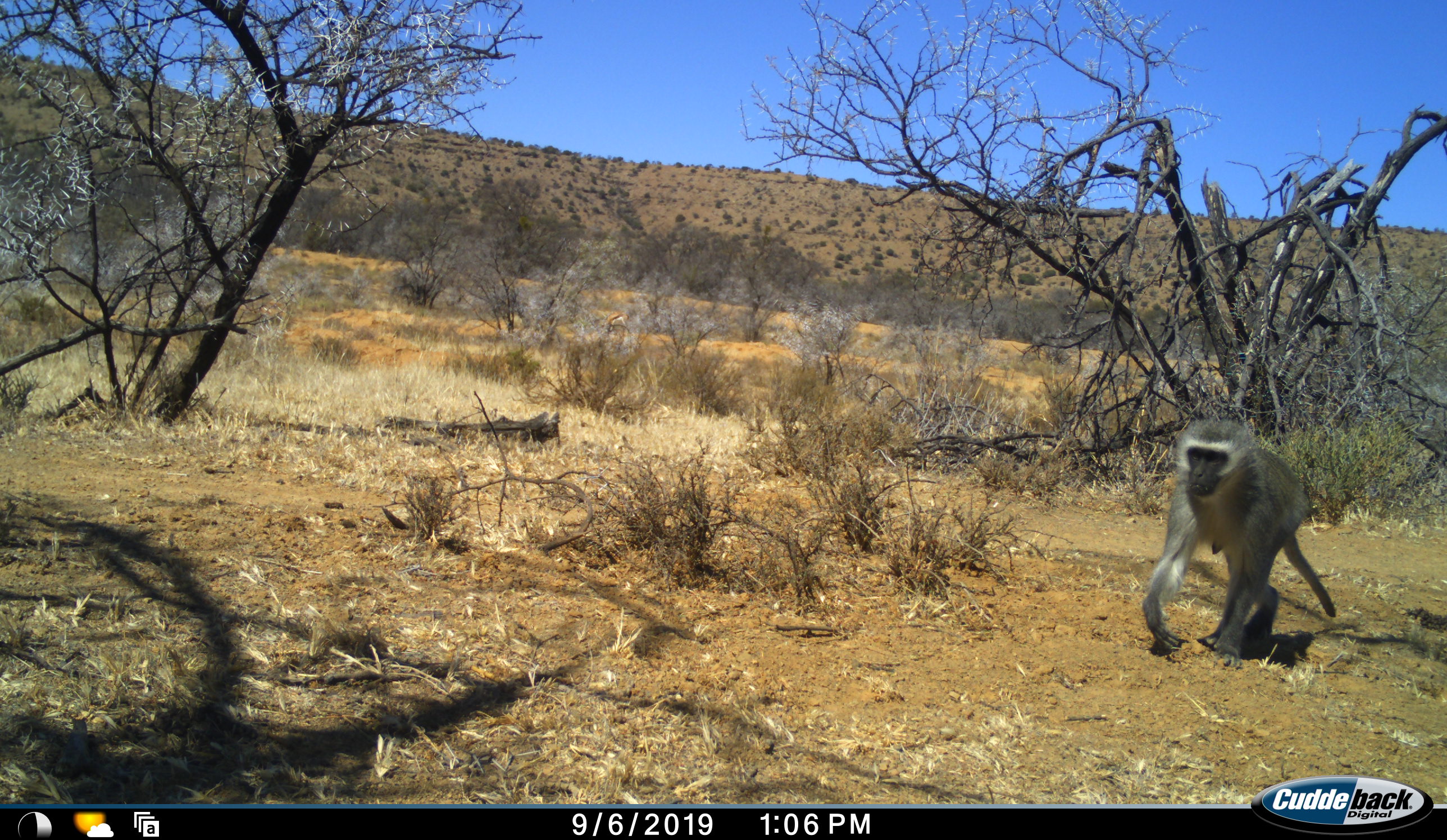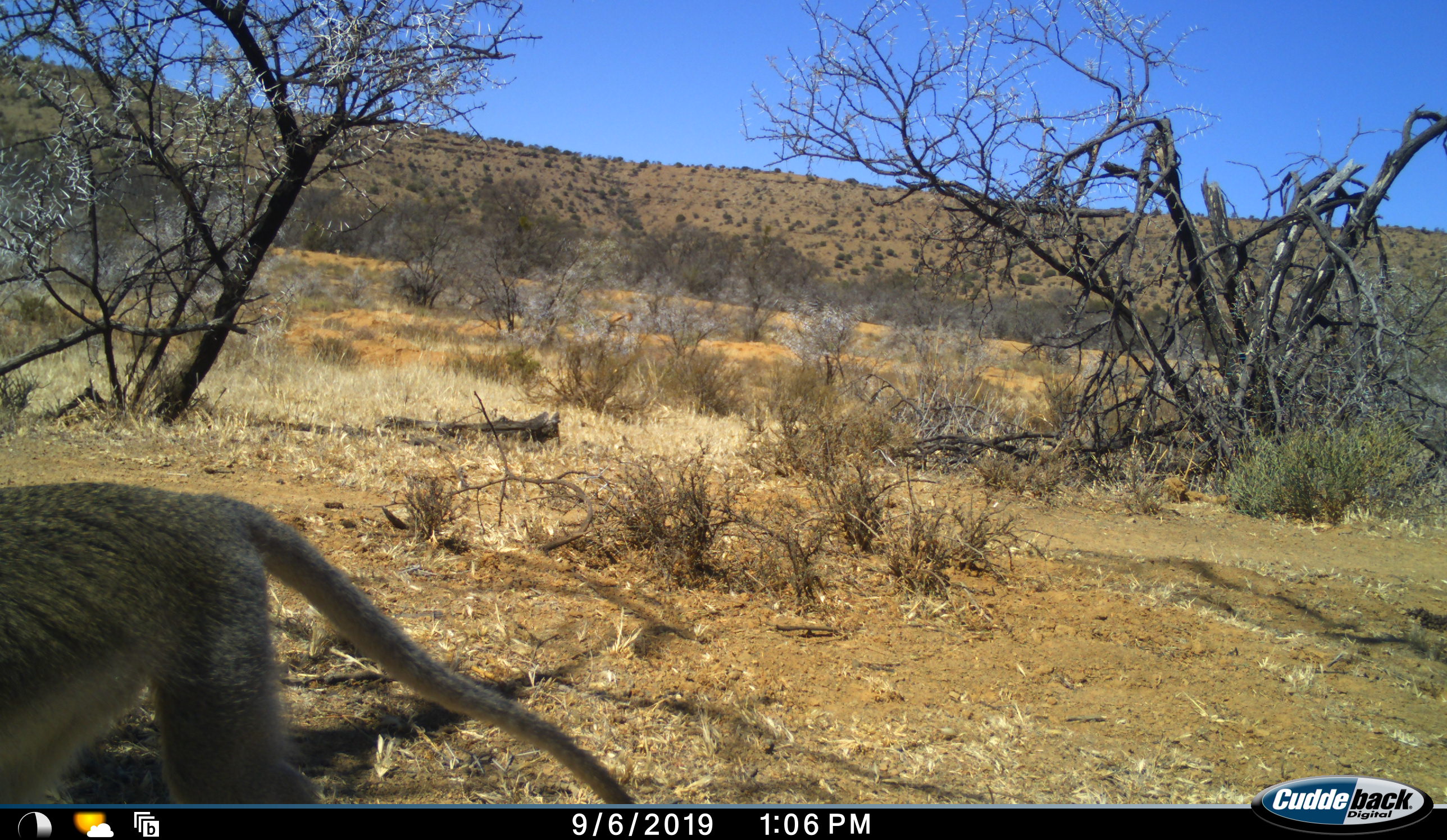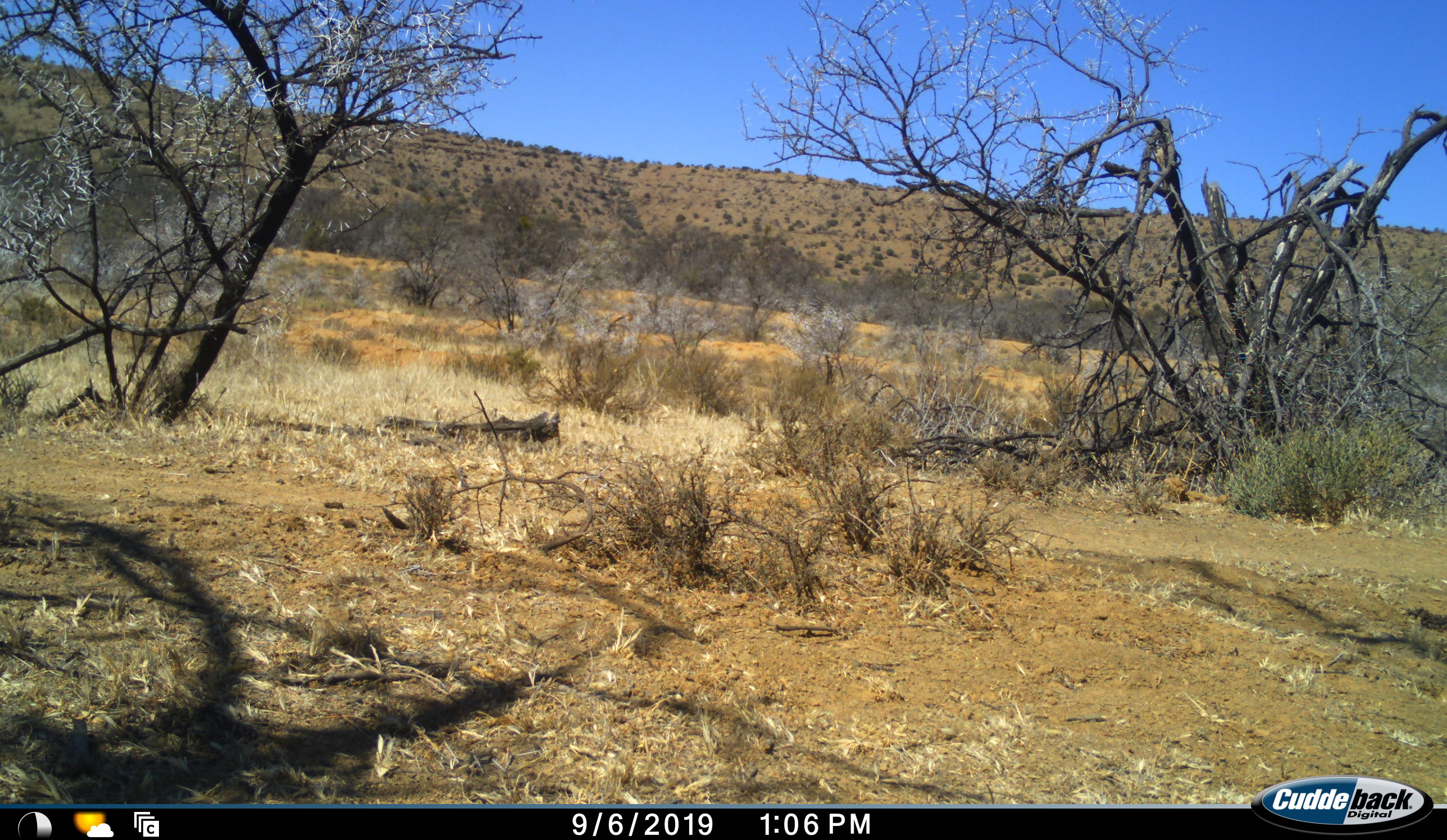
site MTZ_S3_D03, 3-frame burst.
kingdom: Animalia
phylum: Chordata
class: Mammalia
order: Primates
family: Cercopithecidae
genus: Chlorocebus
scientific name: Chlorocebus pygerythrus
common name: vervet monkey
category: monkeyvervet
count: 1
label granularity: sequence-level